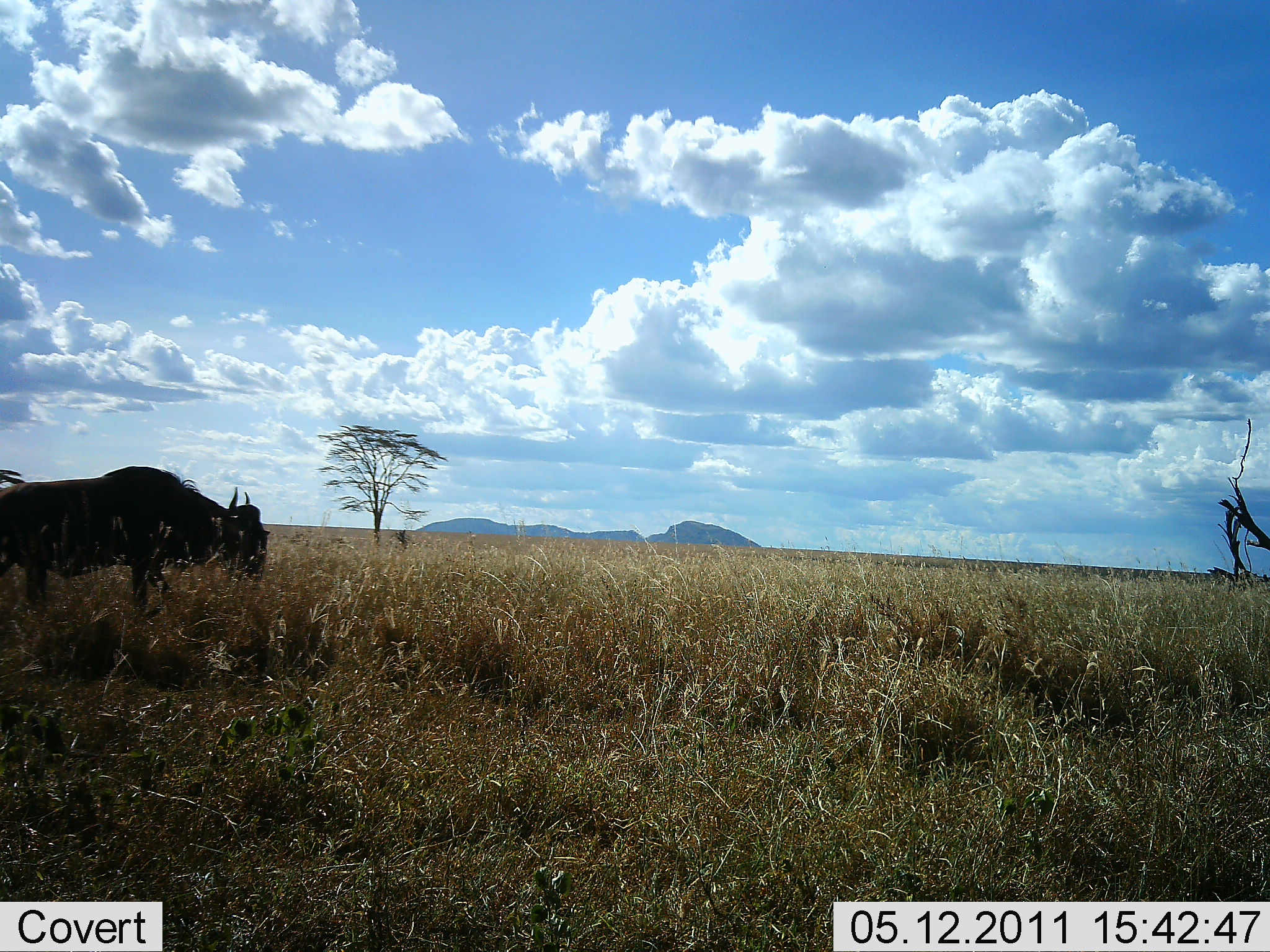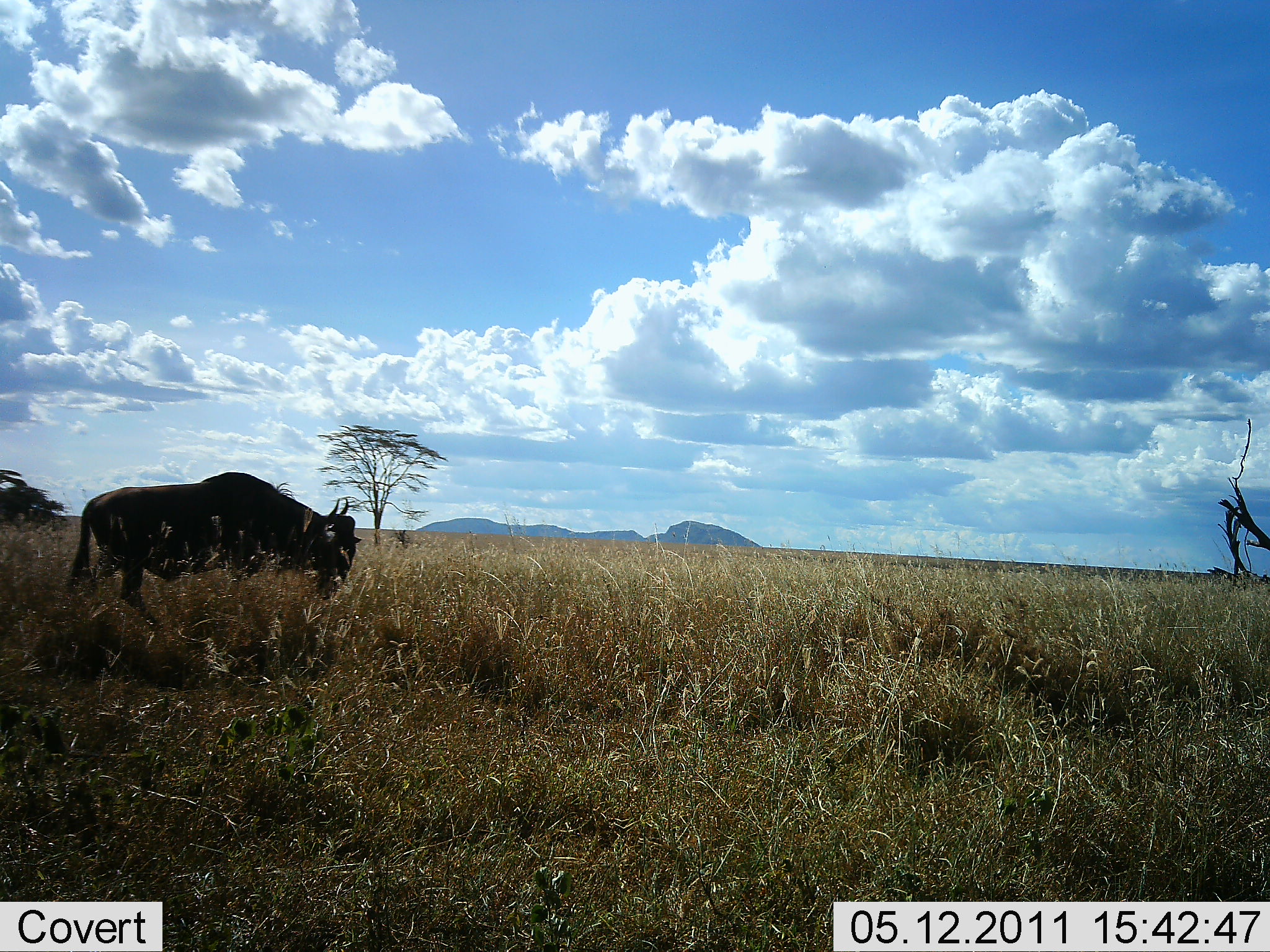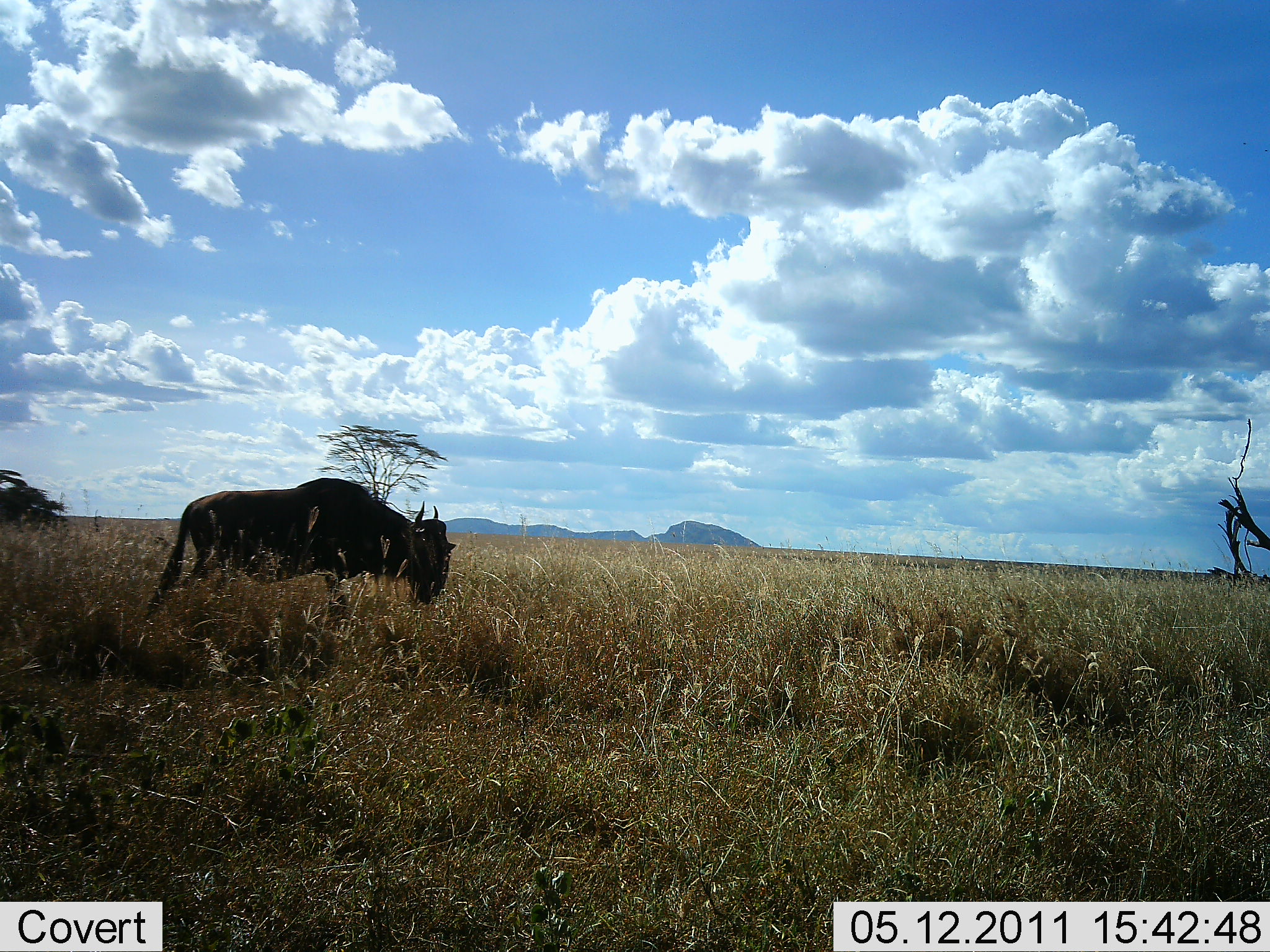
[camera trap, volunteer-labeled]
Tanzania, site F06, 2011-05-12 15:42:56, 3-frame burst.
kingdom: Animalia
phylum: Chordata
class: Mammalia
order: Artiodactyla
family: Bovidae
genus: Connochaetes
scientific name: Connochaetes taurinus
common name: blue wildebeest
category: wildebeest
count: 1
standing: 9%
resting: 0%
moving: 91%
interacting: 0%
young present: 0%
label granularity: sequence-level